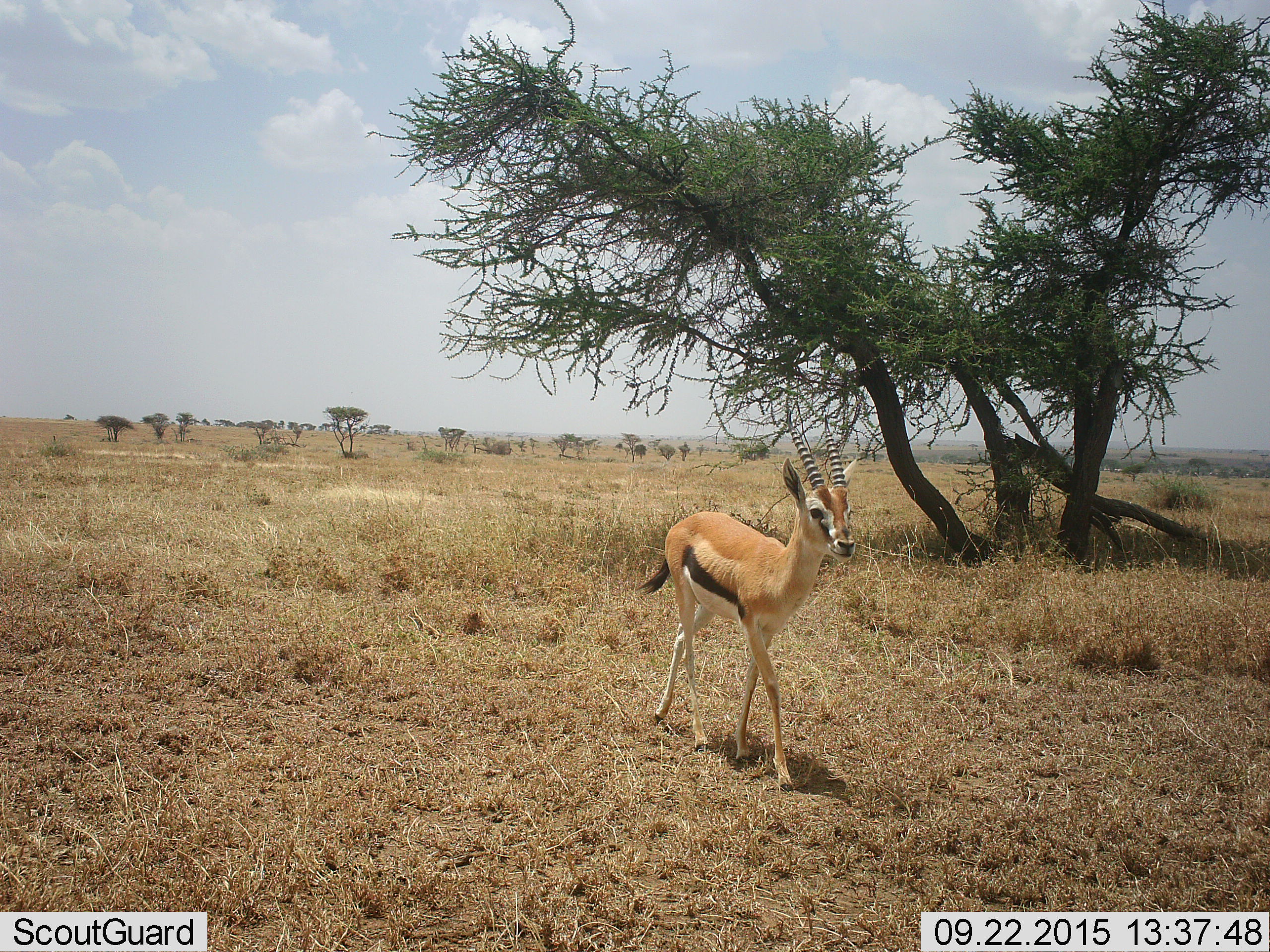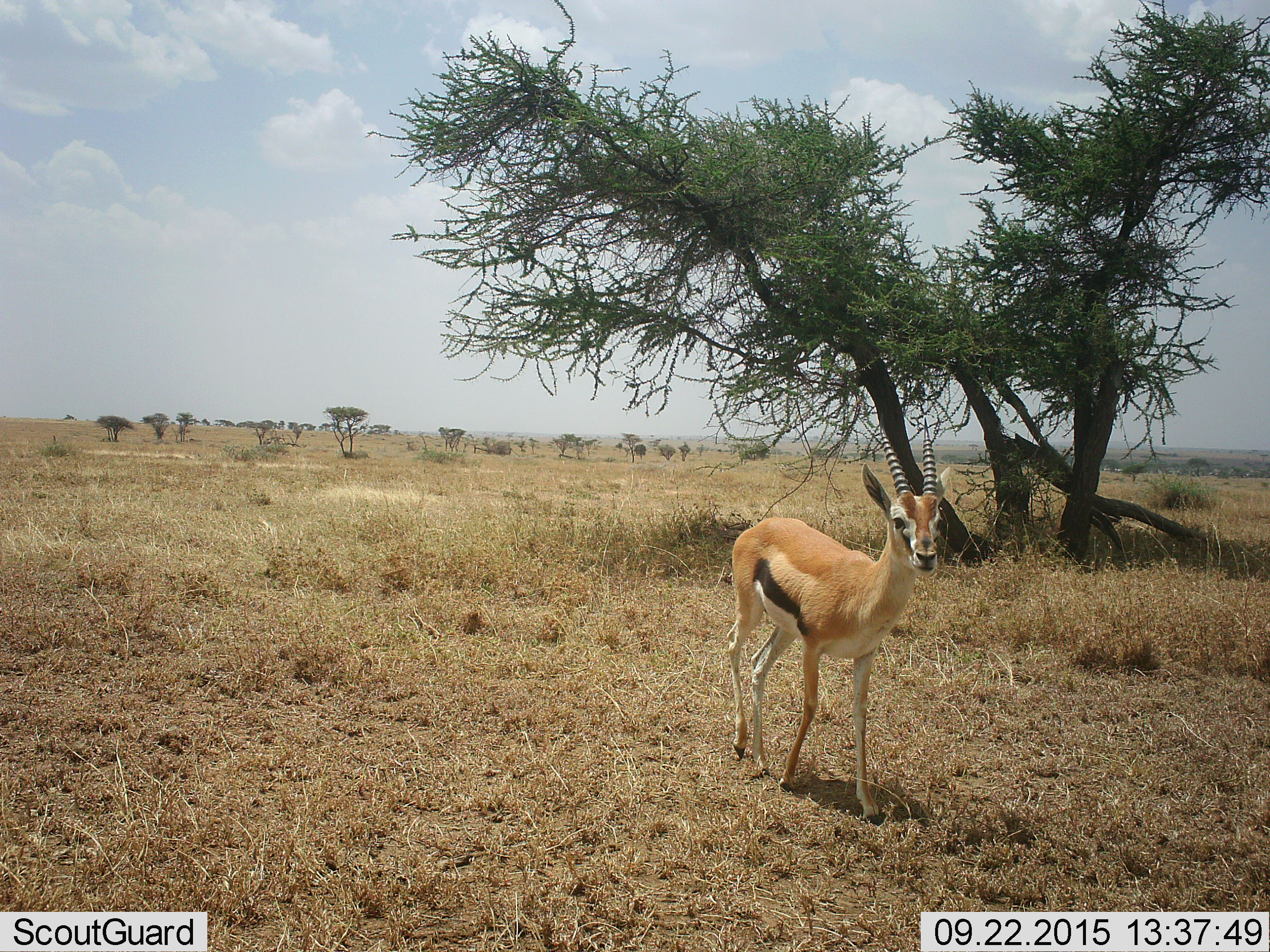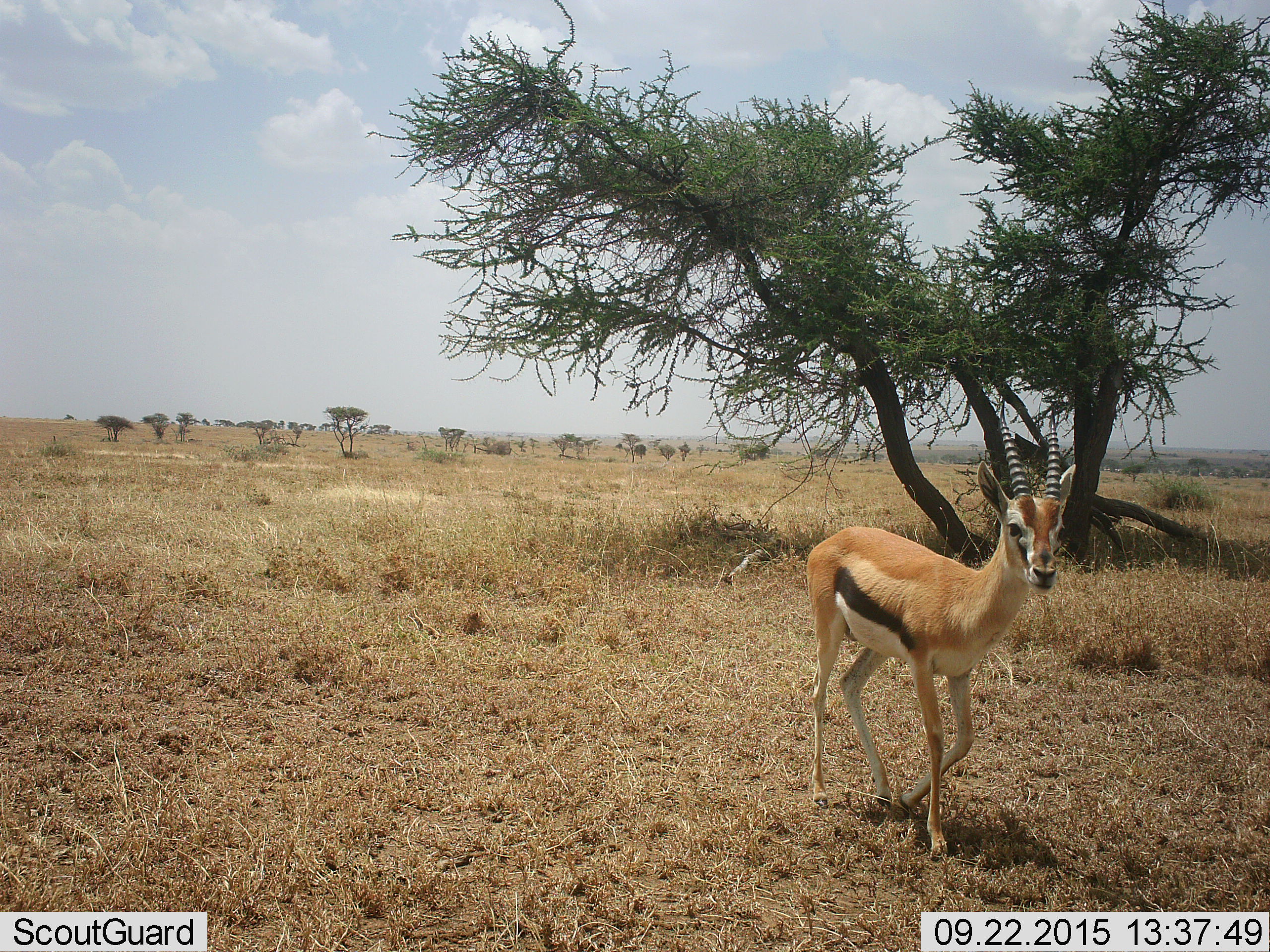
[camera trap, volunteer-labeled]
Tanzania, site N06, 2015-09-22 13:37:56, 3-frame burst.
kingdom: Animalia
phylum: Chordata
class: Mammalia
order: Artiodactyla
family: Bovidae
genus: Eudorcas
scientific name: Eudorcas thomsonii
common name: thomson's gazelle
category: gazellethomsons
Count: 1.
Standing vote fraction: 0%.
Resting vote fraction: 0%.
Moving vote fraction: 100%.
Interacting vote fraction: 0%.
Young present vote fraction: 0%.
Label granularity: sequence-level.